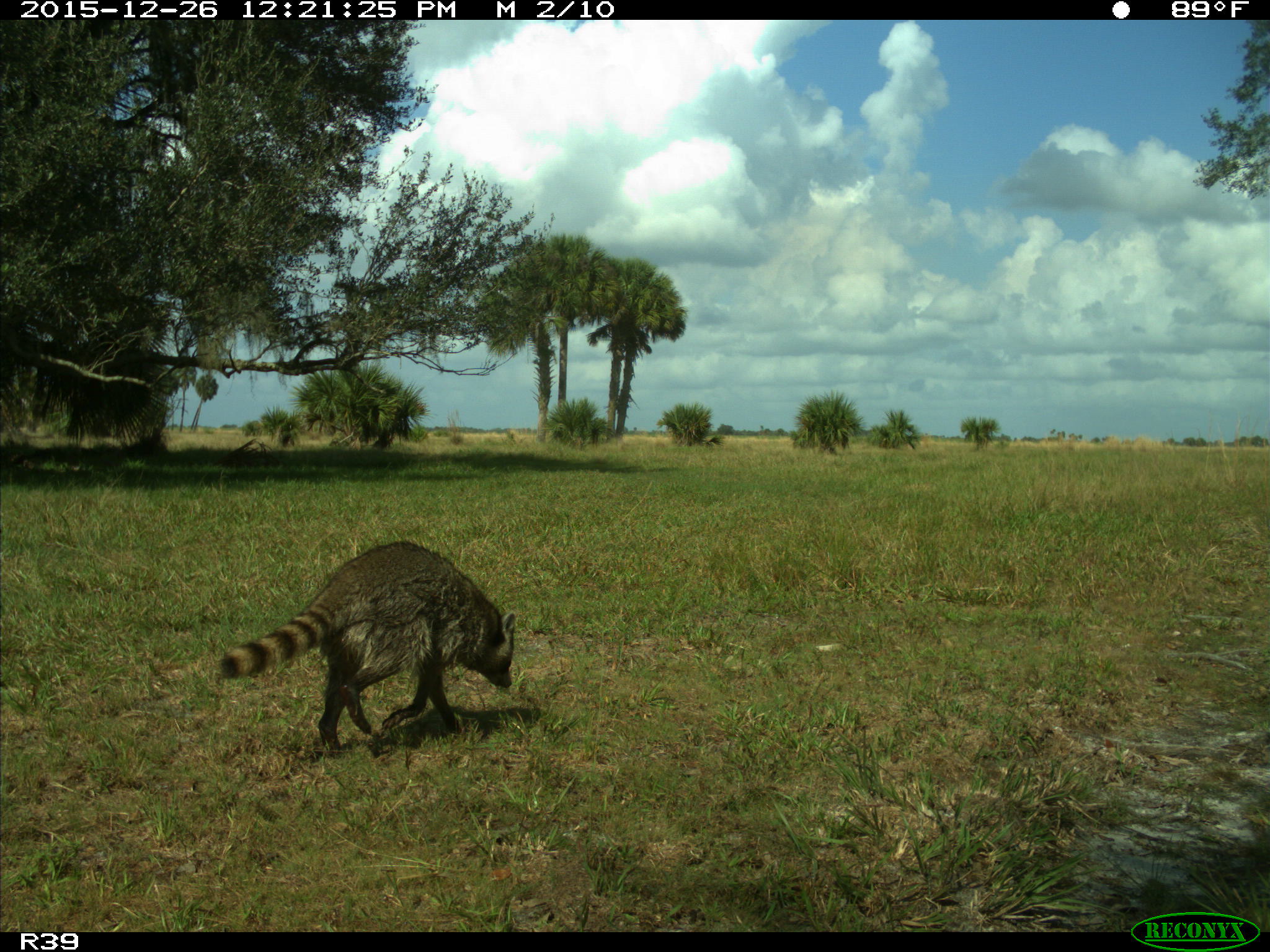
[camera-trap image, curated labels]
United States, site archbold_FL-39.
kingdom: Animalia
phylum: Chordata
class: Mammalia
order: Carnivora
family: Procyonidae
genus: Procyon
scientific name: Procyon lotor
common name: common raccoon